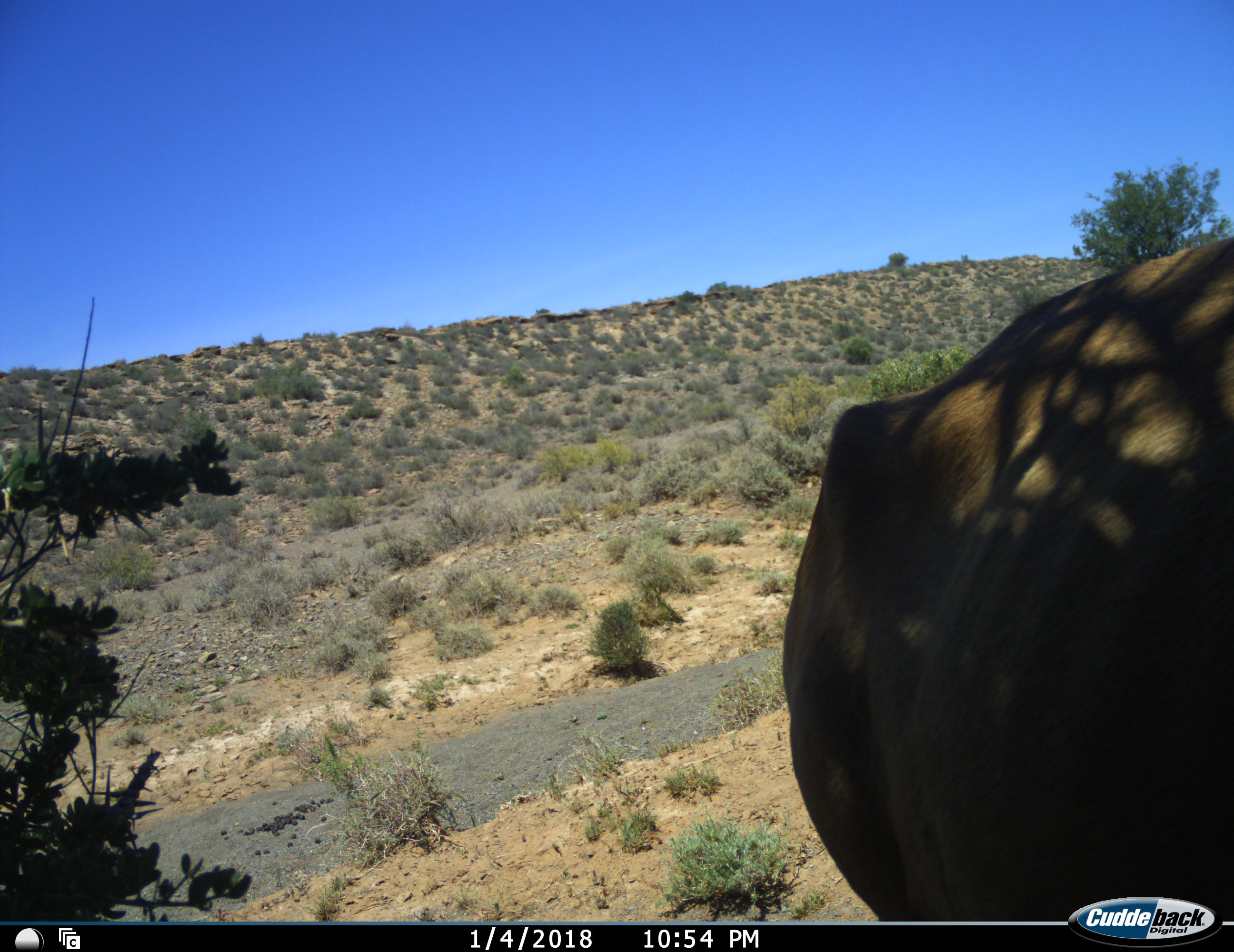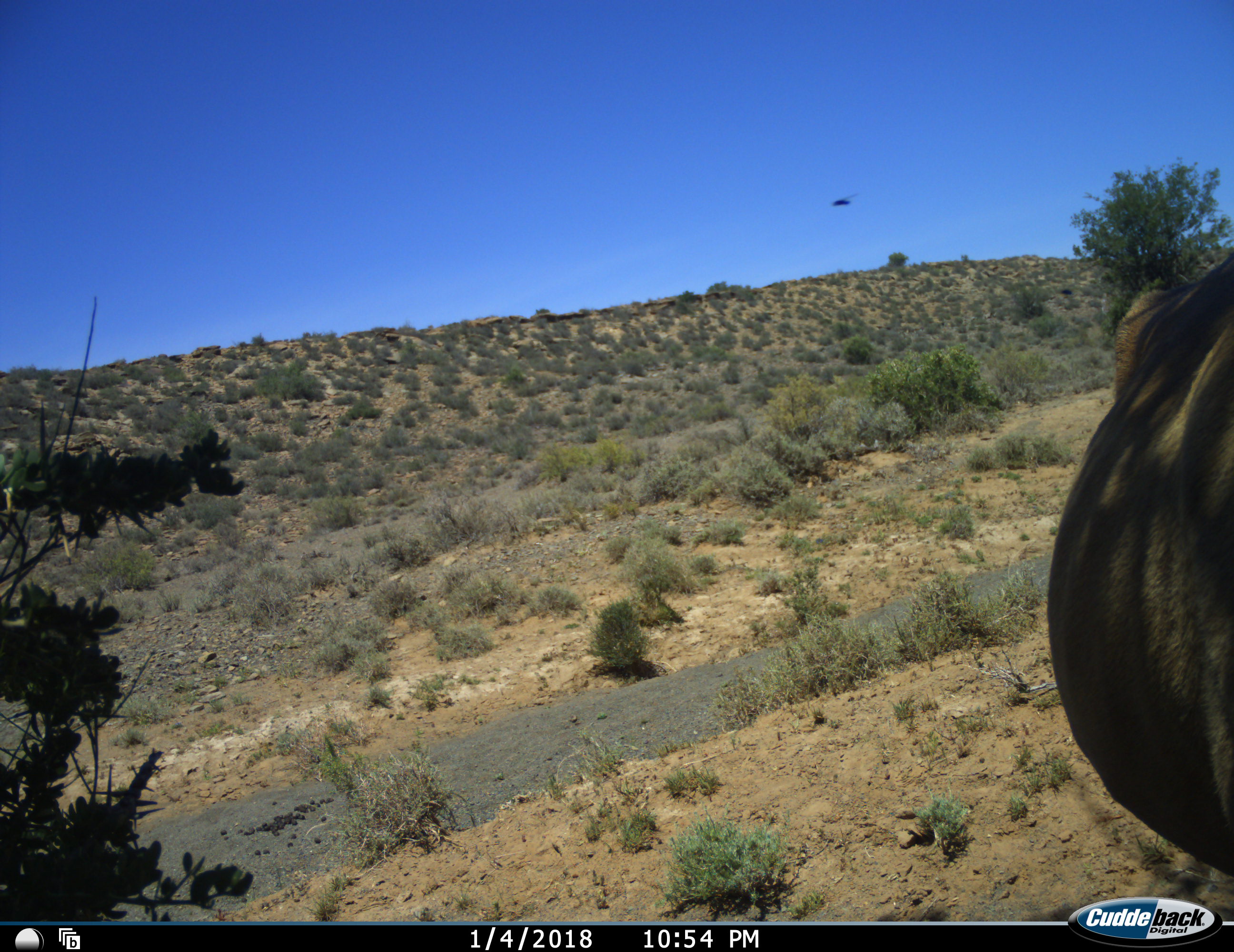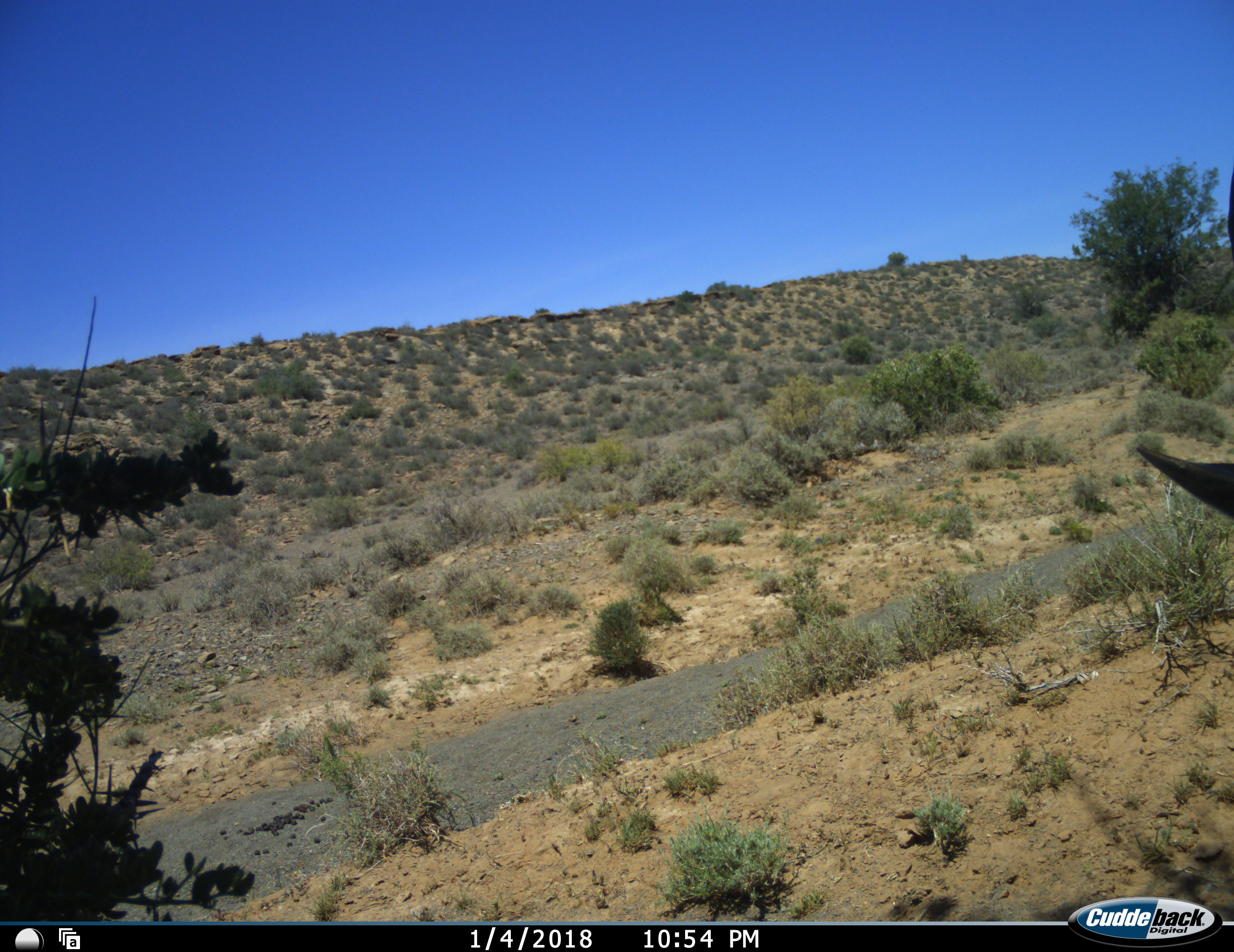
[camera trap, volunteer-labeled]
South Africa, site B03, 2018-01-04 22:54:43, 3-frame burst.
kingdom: Animalia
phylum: Chordata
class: Mammalia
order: Artiodactyla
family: Bovidae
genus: Alcelaphus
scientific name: Alcelaphus buselaphus caama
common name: red hartebeest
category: hartebeestred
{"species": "hartebeestred (red hartebeest) (Alcelaphus buselaphus caama)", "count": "1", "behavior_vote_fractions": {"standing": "80%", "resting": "0%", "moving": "40%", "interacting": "0%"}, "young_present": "0%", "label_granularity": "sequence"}